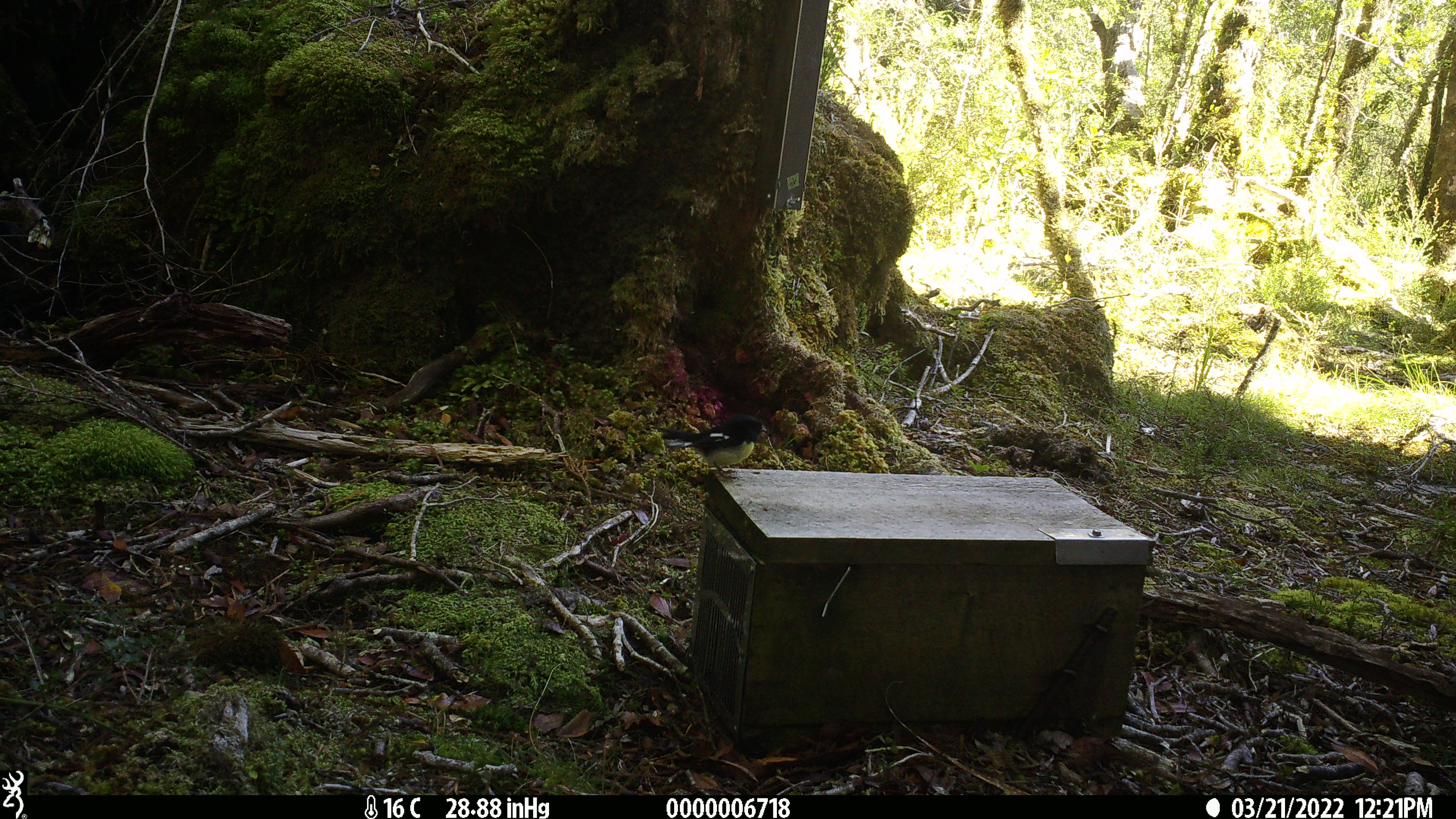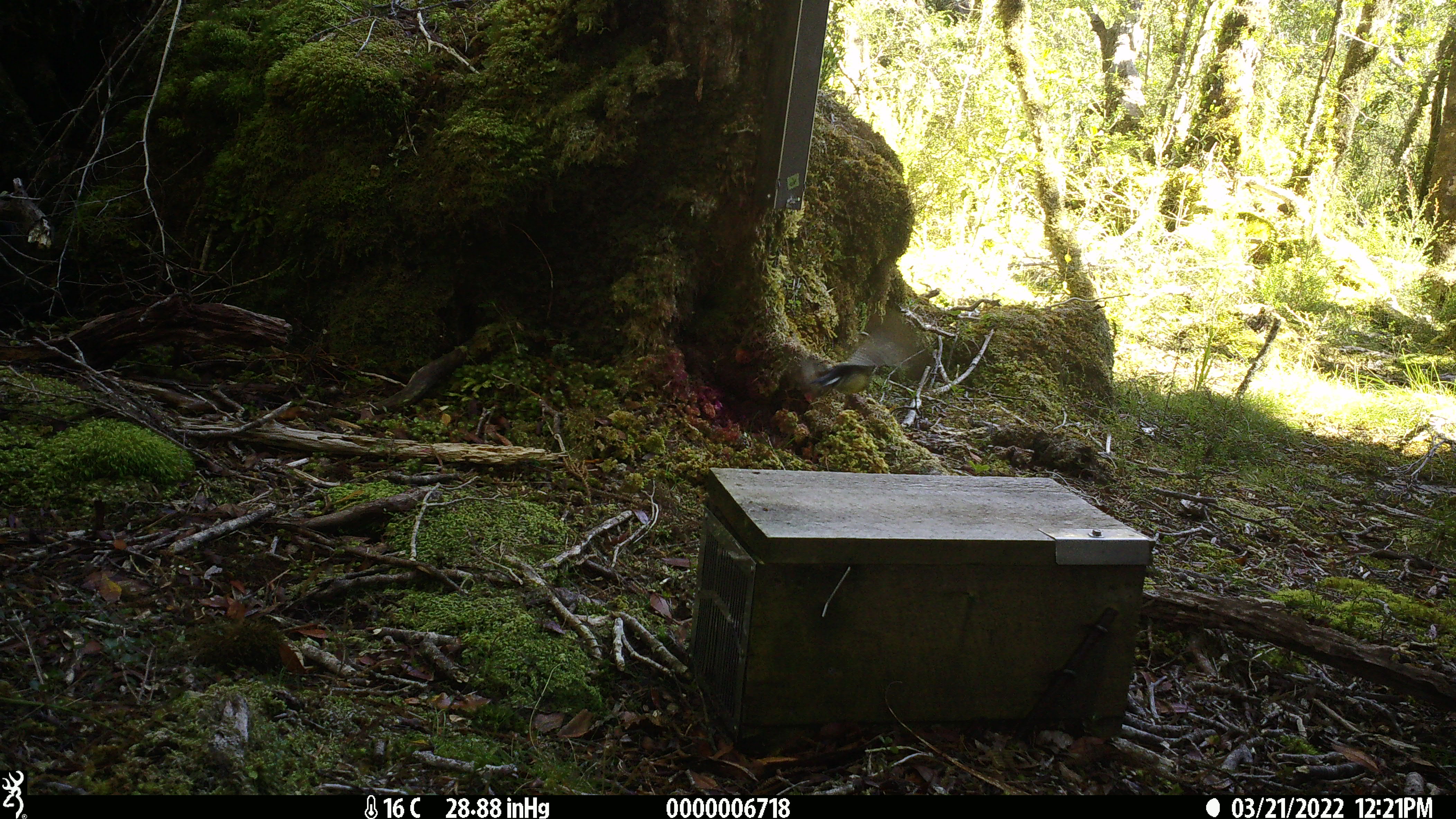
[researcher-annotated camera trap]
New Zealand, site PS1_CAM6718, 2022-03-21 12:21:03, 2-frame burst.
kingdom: Animalia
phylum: Chordata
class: Aves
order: Passeriformes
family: Petroicidae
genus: Petroica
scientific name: Petroica macrocephala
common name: tomtit